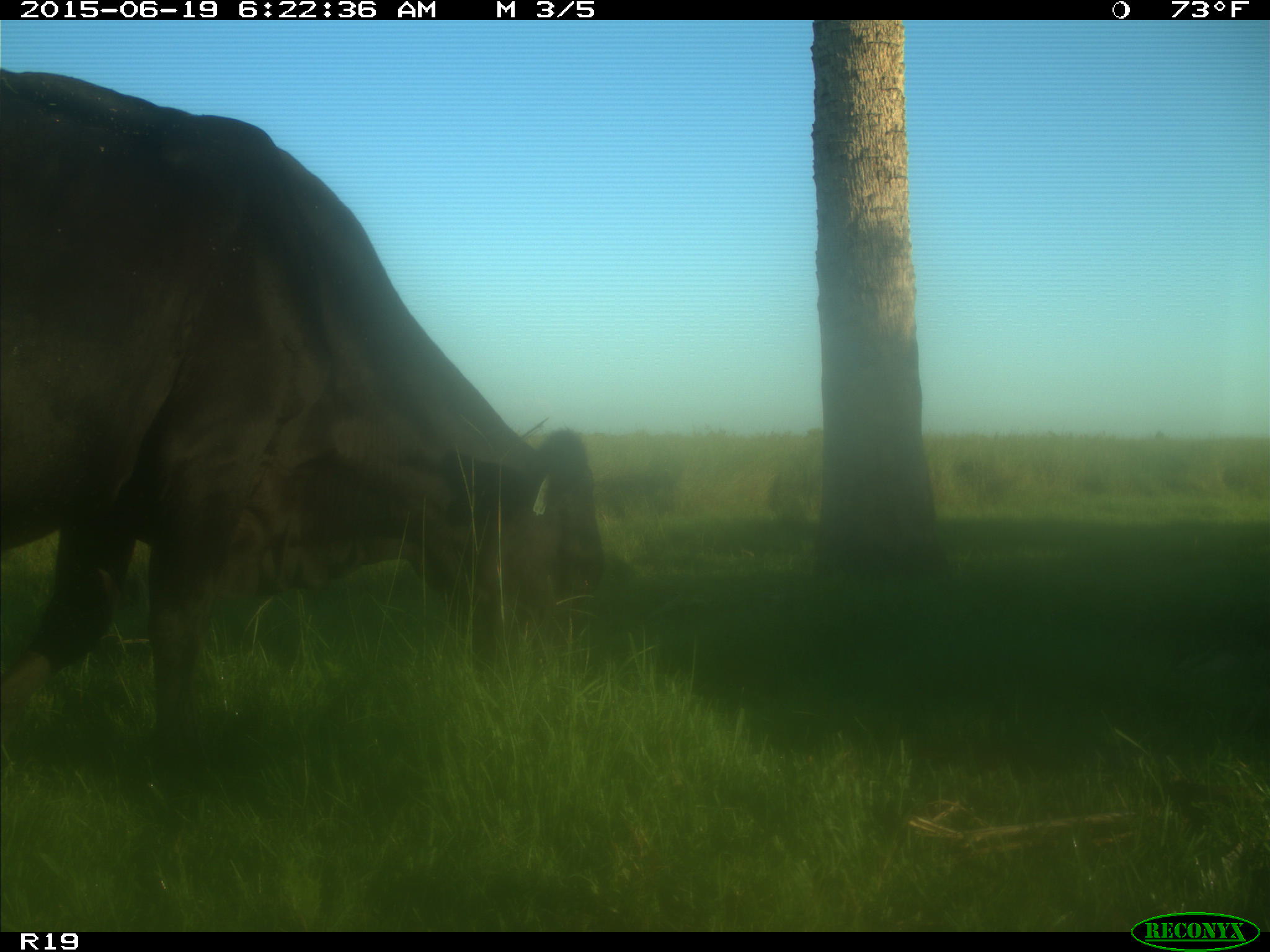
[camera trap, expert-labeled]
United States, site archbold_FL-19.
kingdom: Animalia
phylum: Chordata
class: Mammalia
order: Artiodactyla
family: Bovidae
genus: Bos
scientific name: Bos taurus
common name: domestic cow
Bos taurus (domestic cow).